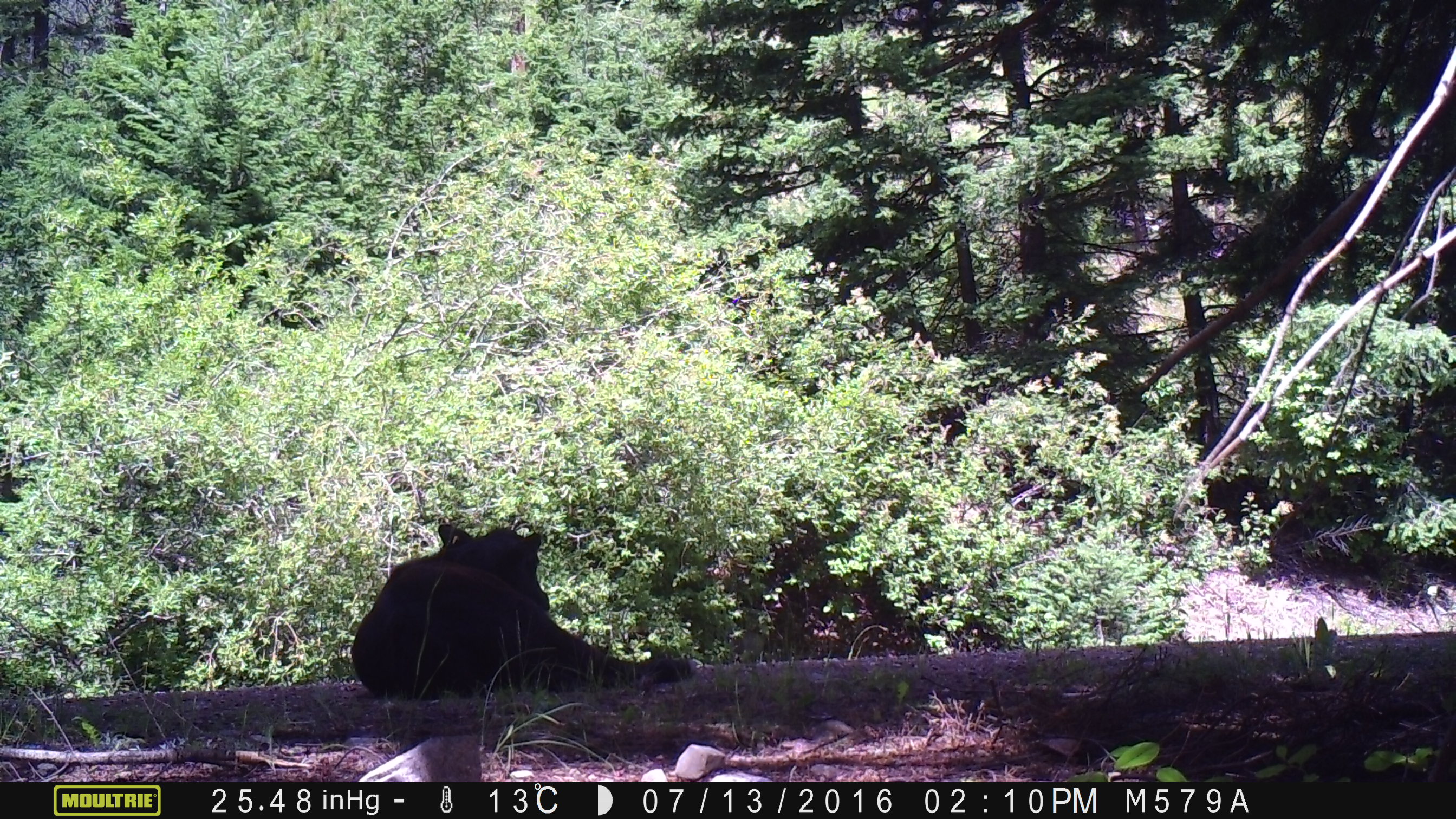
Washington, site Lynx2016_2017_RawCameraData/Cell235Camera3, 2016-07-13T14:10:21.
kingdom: Animalia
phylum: Chordata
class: Mammalia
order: Artiodactyla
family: Bovidae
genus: Bos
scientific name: Bos taurus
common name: domestic cattle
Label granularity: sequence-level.